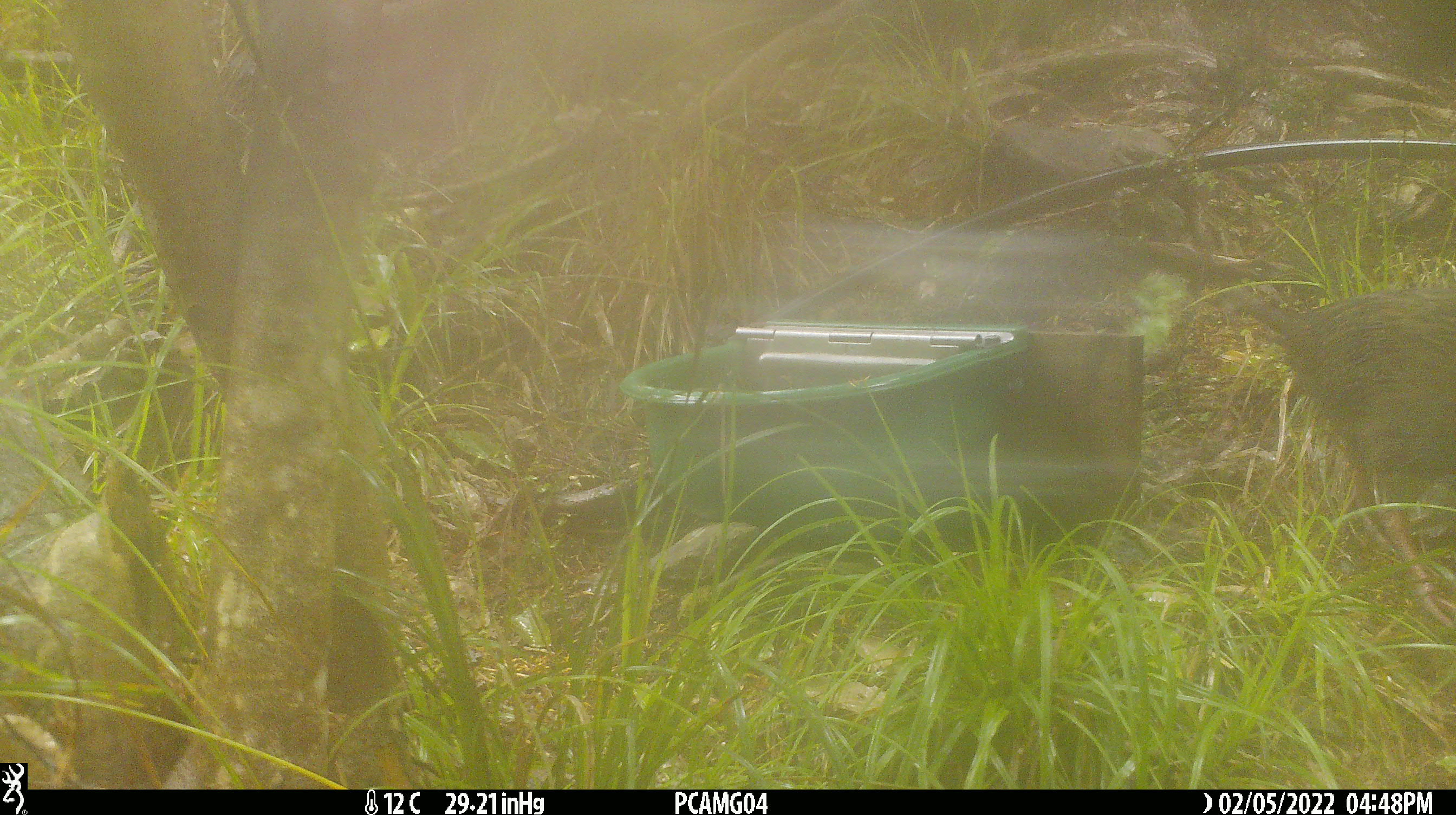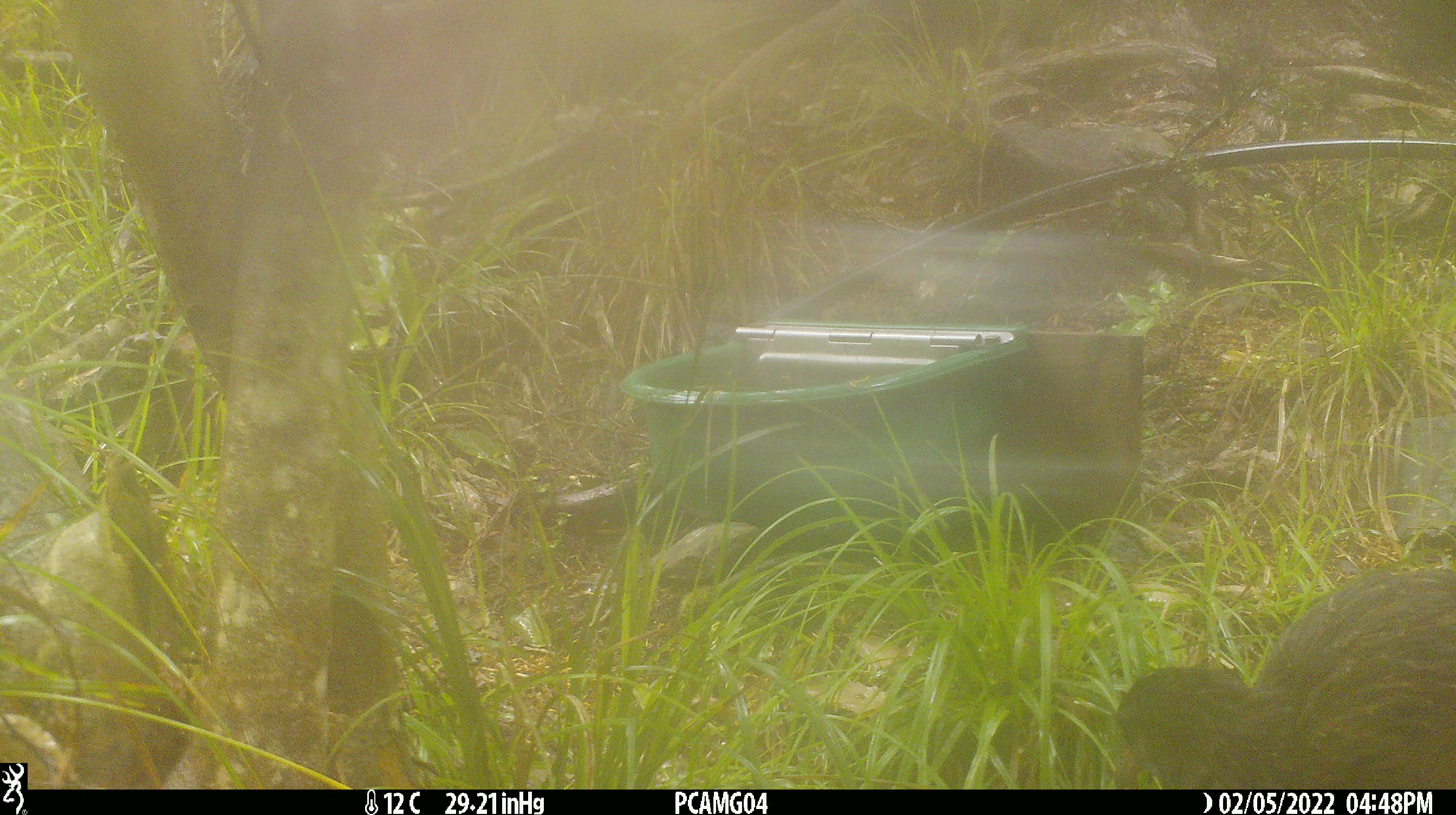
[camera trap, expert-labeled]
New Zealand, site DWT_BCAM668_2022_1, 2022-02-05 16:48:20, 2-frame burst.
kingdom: Animalia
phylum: Chordata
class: Aves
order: Gruiformes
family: Rallidae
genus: Gallirallus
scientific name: Gallirallus australis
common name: weka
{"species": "weka (Gallirallus australis)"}